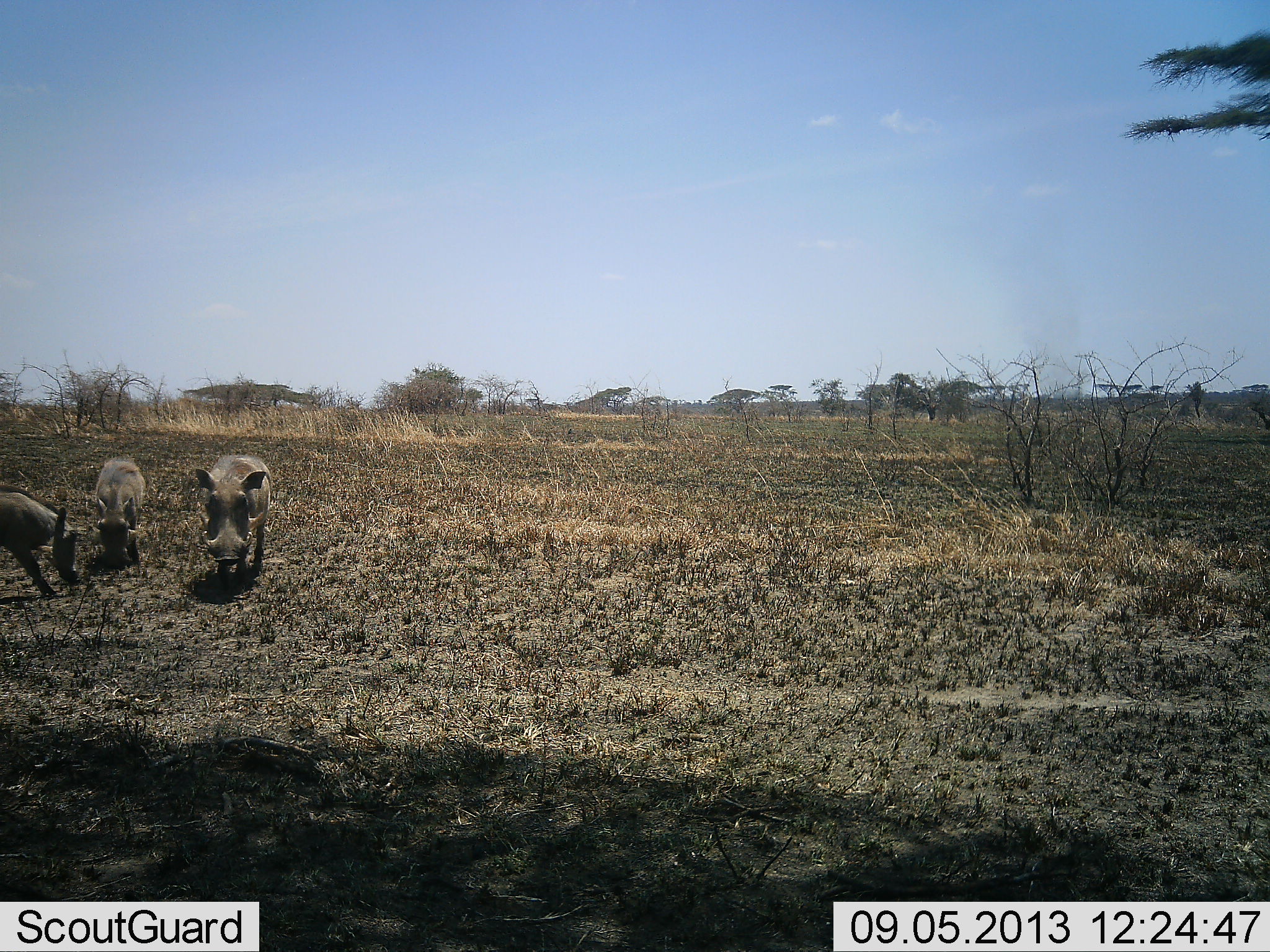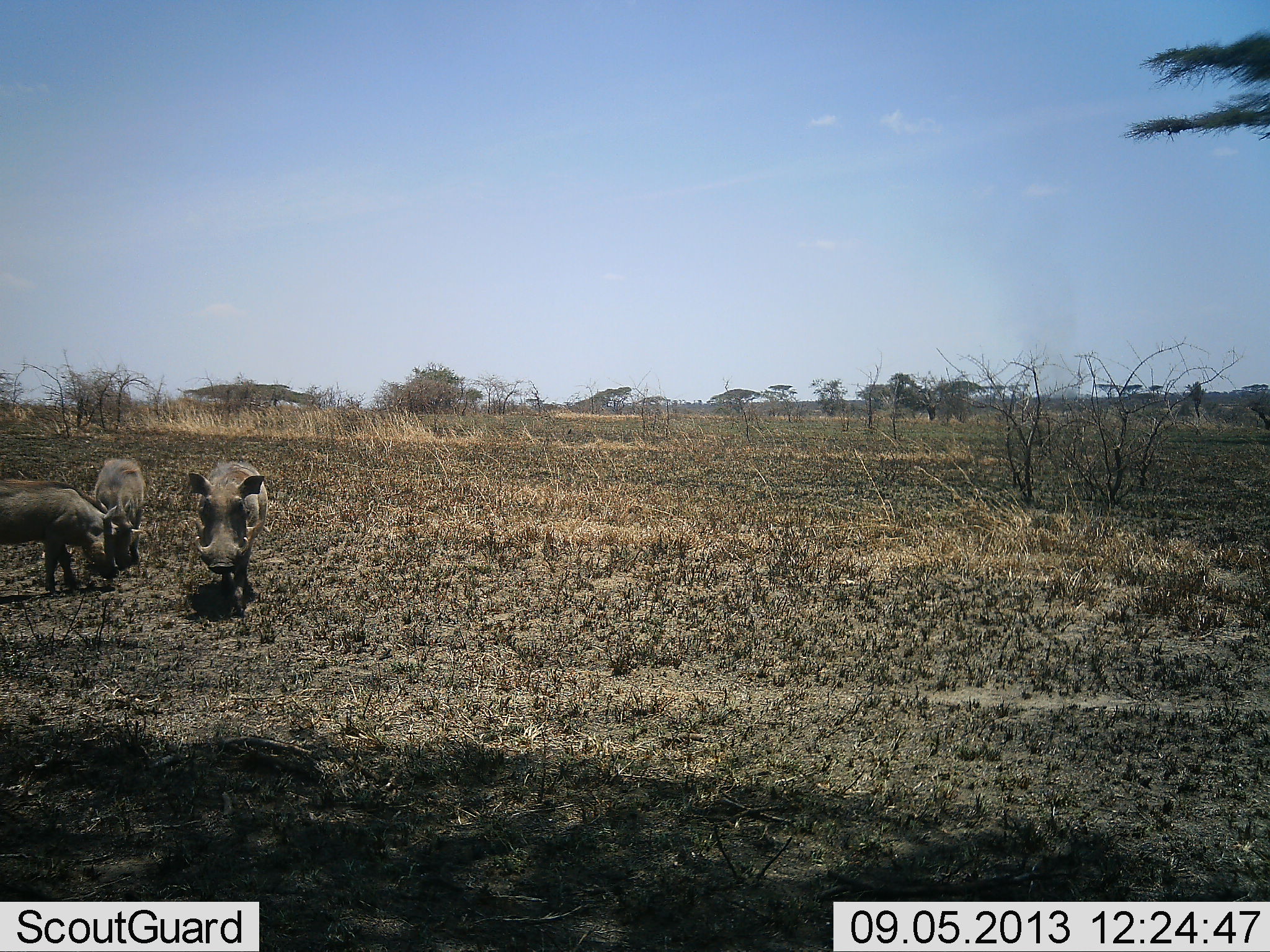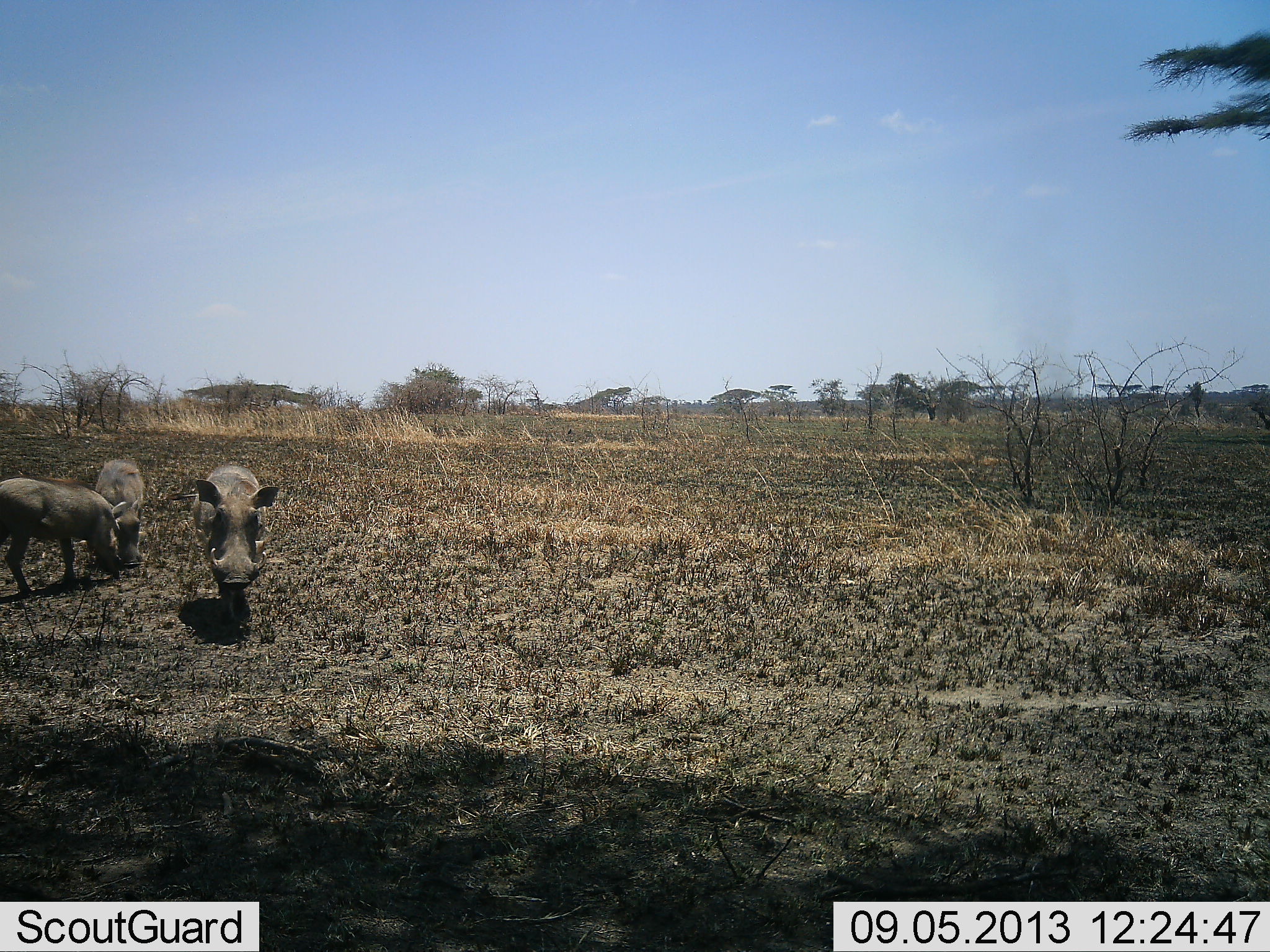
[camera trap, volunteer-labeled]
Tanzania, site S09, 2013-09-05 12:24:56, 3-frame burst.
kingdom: Animalia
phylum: Chordata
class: Mammalia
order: Artiodactyla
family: Suidae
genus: Phacochoerus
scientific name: Phacochoerus africanus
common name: warthog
Warthog (Phacochoerus africanus), count 3. Behavior (volunteer vote fractions): standing 50%, resting 0%, moving 60%, interacting 10%. Young present (vote fraction): 30%. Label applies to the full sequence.